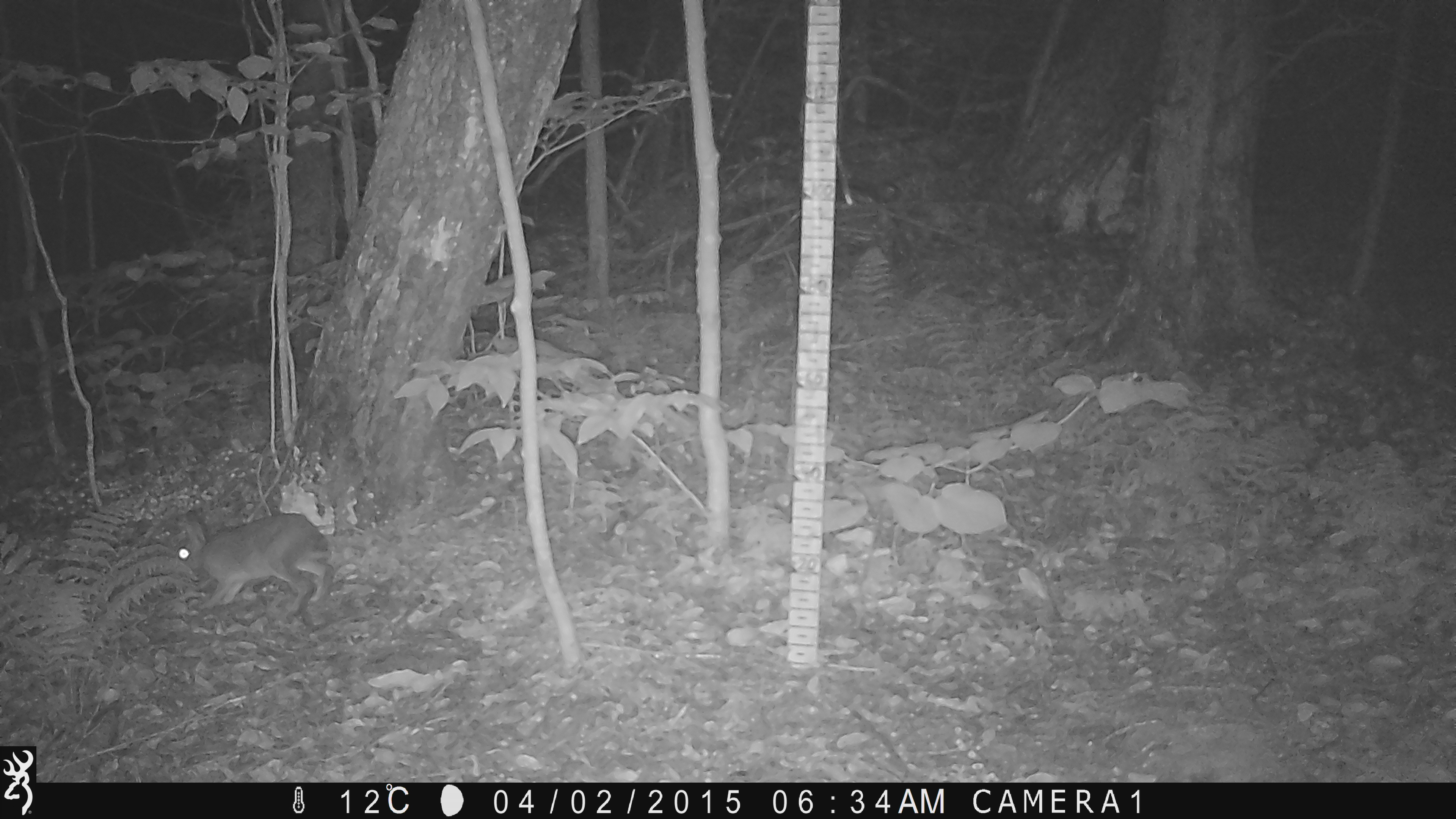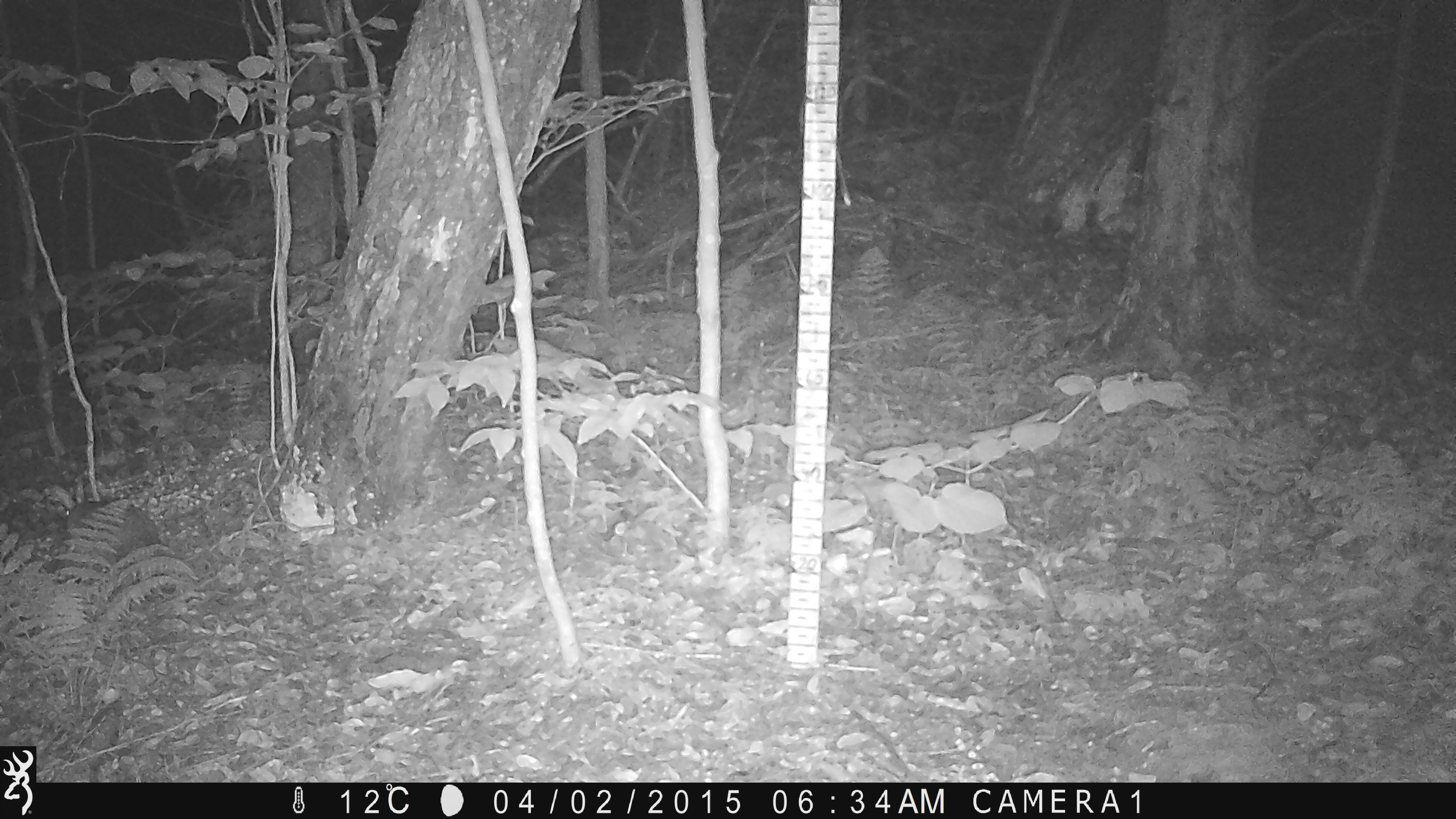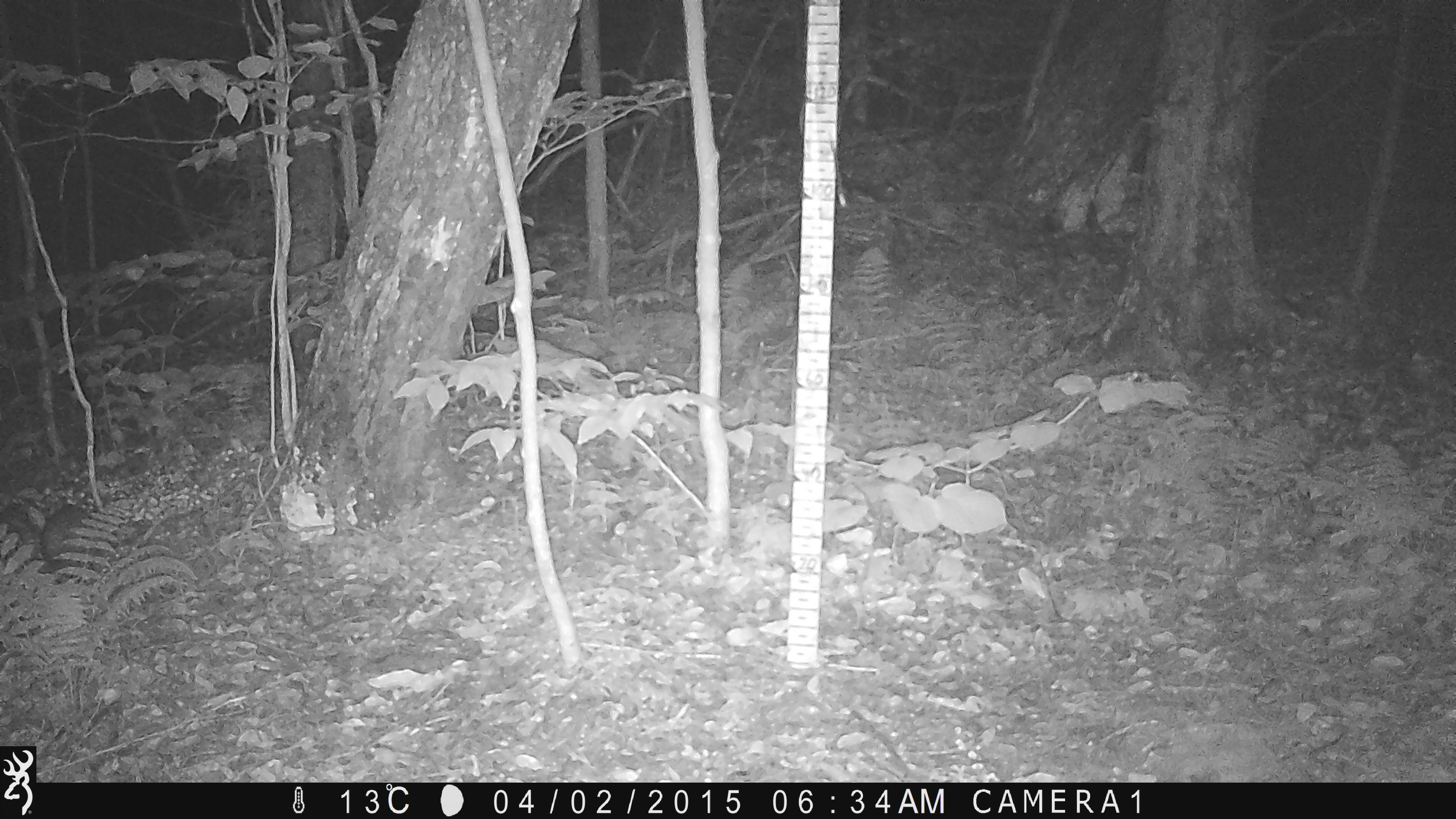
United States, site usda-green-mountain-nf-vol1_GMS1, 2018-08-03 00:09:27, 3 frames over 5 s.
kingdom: Animalia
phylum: Chordata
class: Mammalia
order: Lagomorpha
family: Leporidae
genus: Lepus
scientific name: Lepus americanus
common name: snowshoe hare